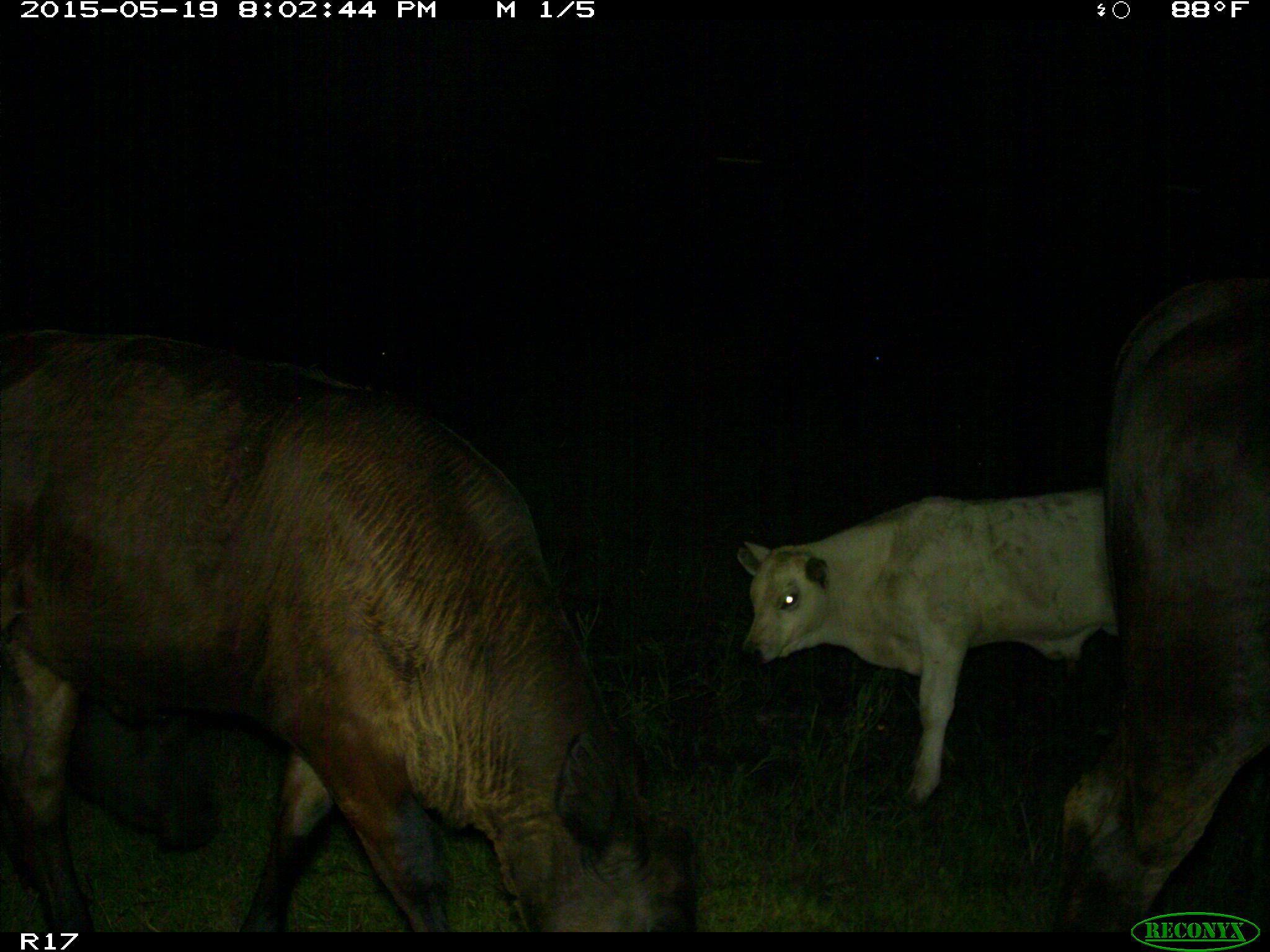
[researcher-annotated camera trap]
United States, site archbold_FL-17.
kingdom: Animalia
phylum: Chordata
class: Mammalia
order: Artiodactyla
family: Bovidae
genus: Bos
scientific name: Bos taurus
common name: domestic cow